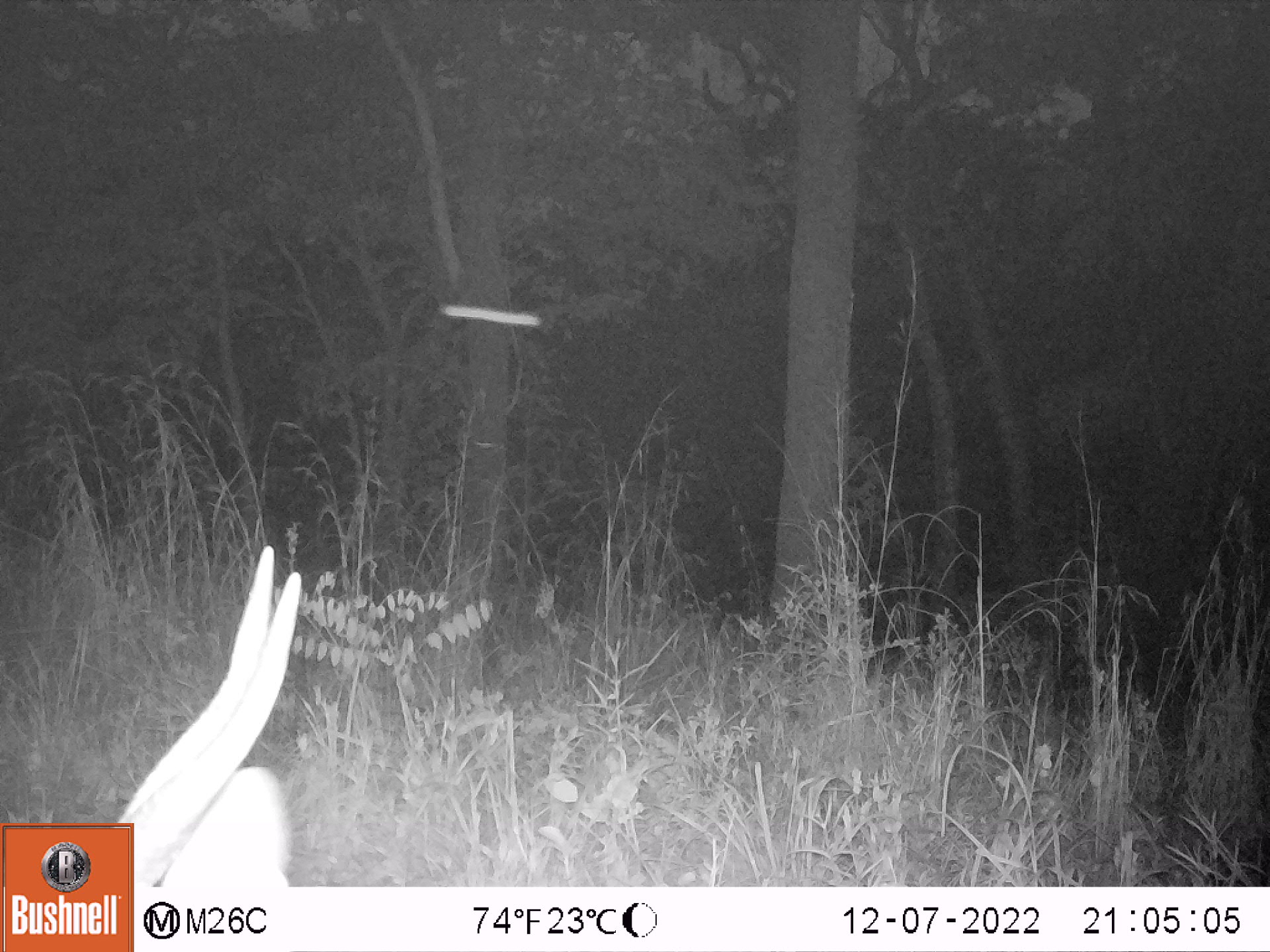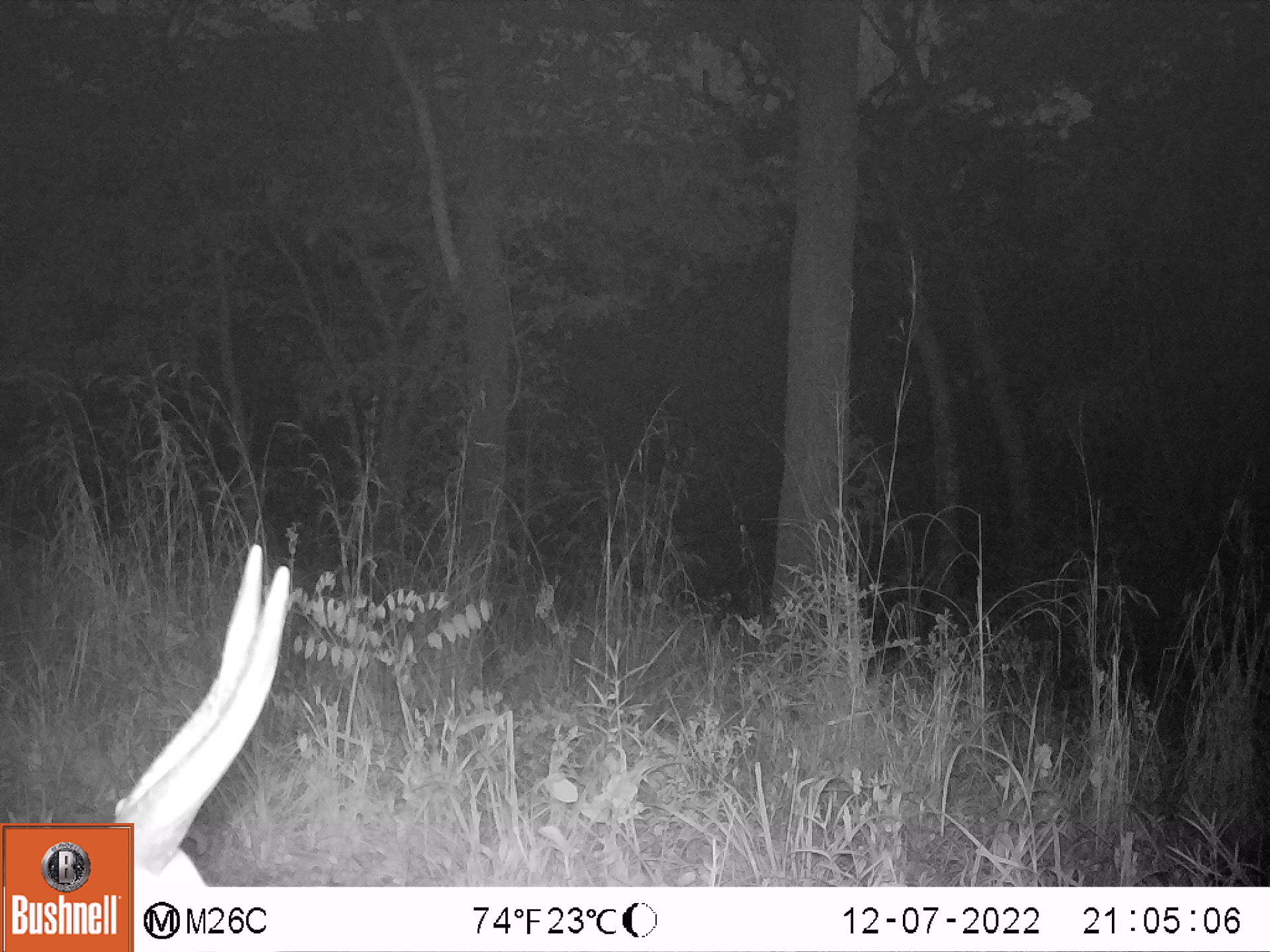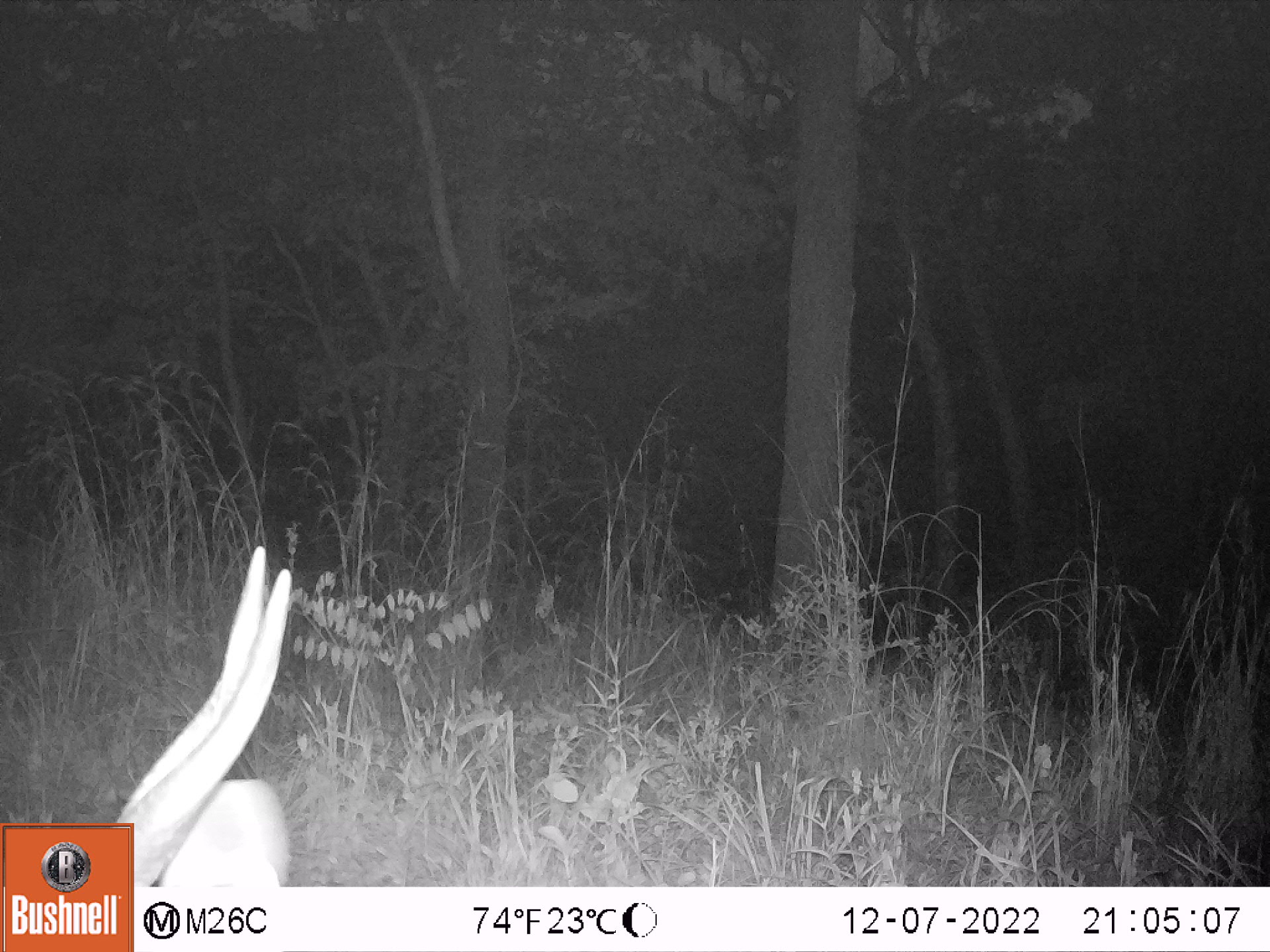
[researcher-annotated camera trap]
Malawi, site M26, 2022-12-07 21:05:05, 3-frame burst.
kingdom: Animalia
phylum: Chordata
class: Mammalia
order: Artiodactyla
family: Bovidae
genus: Tragelaphus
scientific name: Tragelaphus sylvaticus sylvaticus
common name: cape bushbuck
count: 1